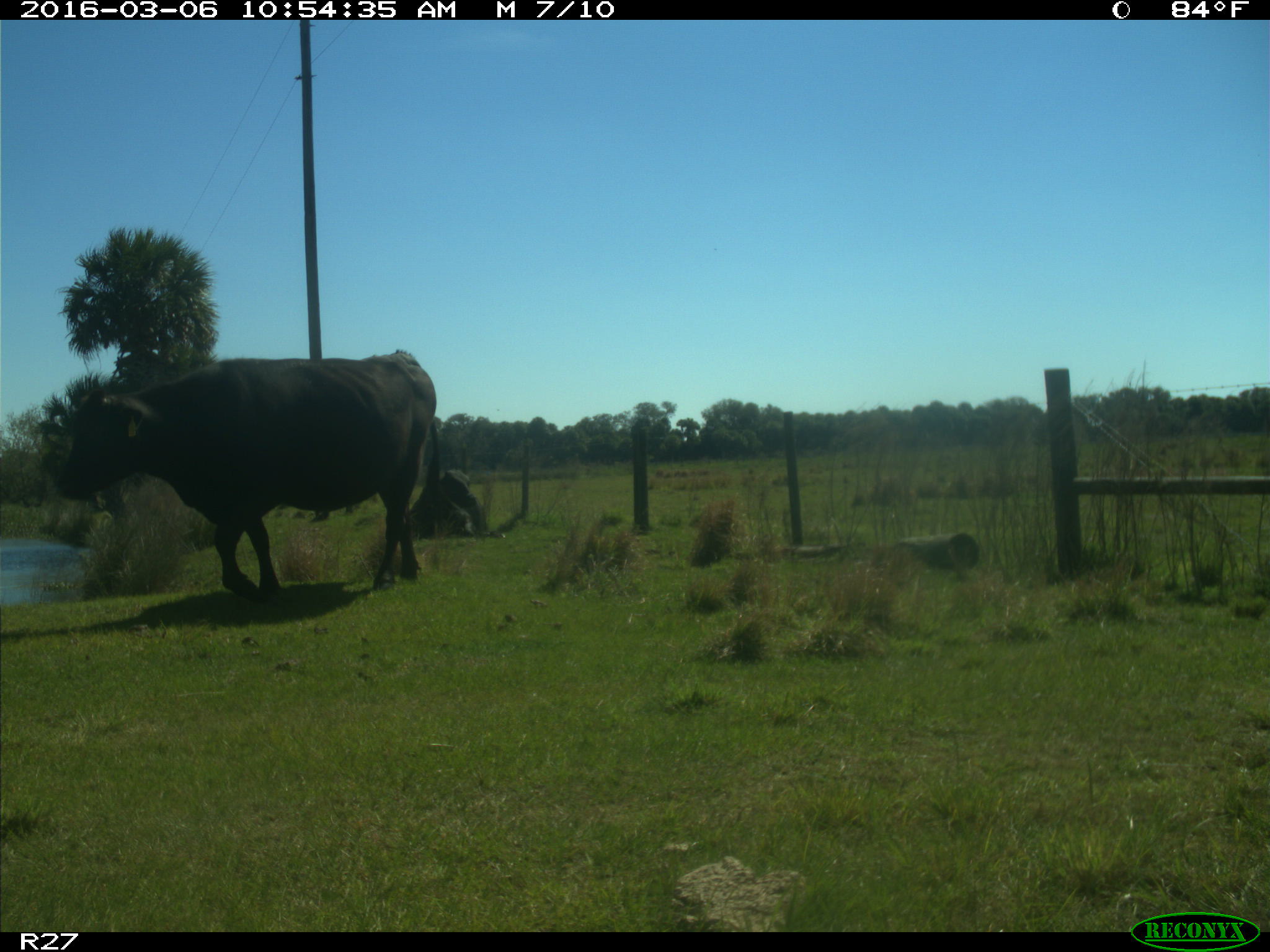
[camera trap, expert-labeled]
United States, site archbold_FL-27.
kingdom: Animalia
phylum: Chordata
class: Mammalia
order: Artiodactyla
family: Bovidae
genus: Bos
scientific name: Bos taurus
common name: domestic cow